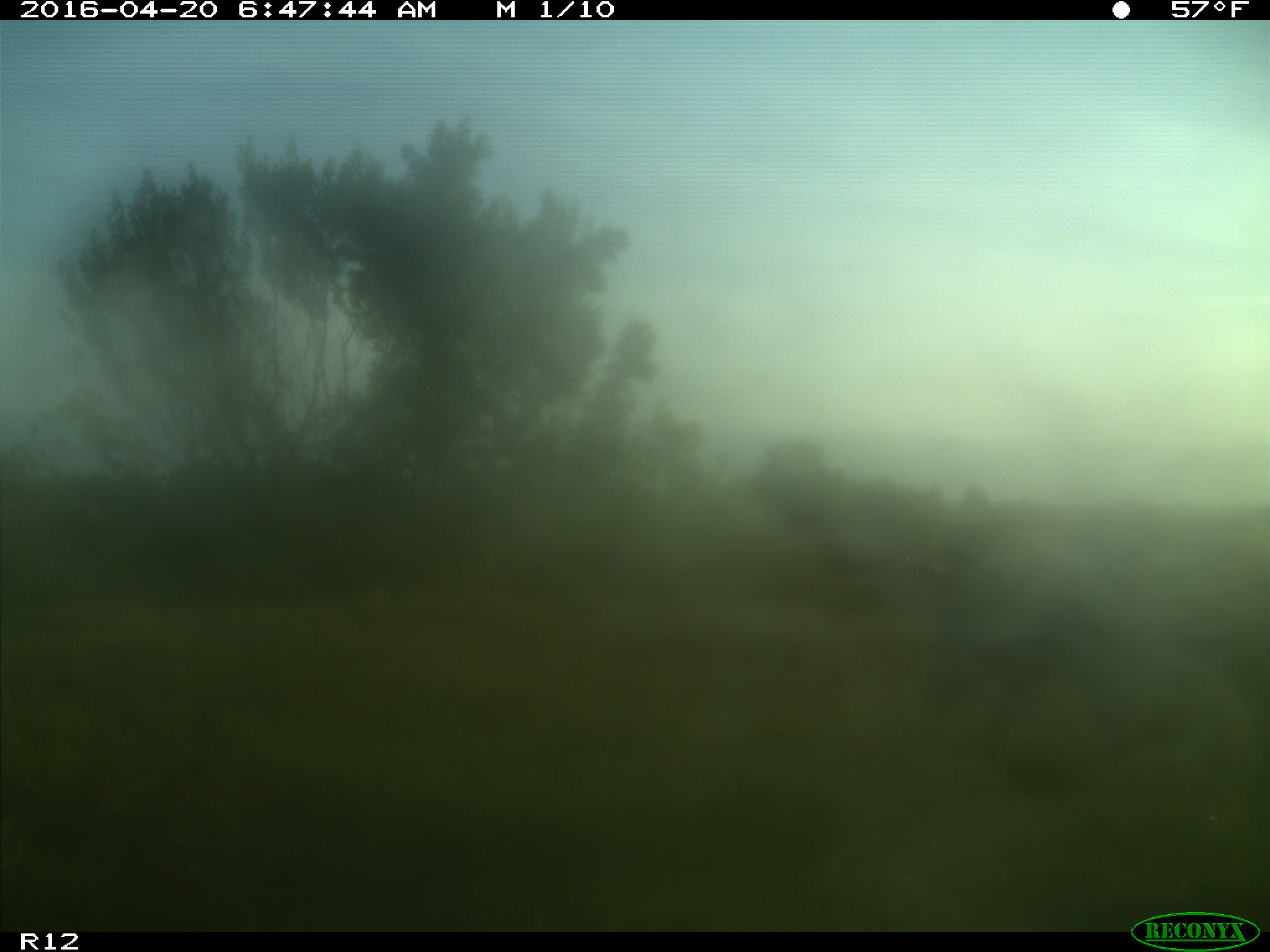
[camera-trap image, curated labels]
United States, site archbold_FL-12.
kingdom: Animalia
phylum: Chordata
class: Mammalia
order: Artiodactyla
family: Suidae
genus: Sus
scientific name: Sus scrofa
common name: wild boar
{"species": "Sus scrofa (wild boar)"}